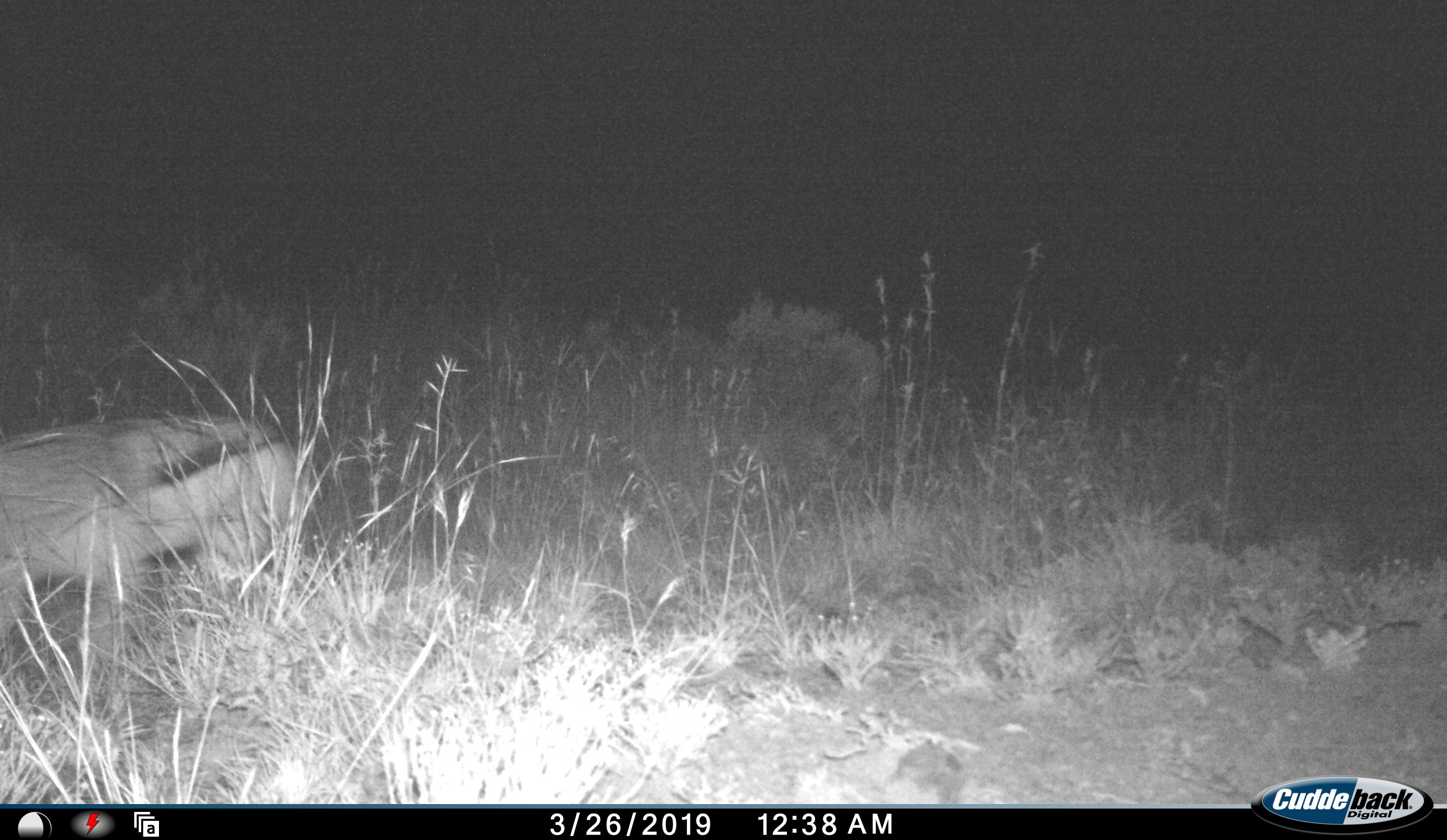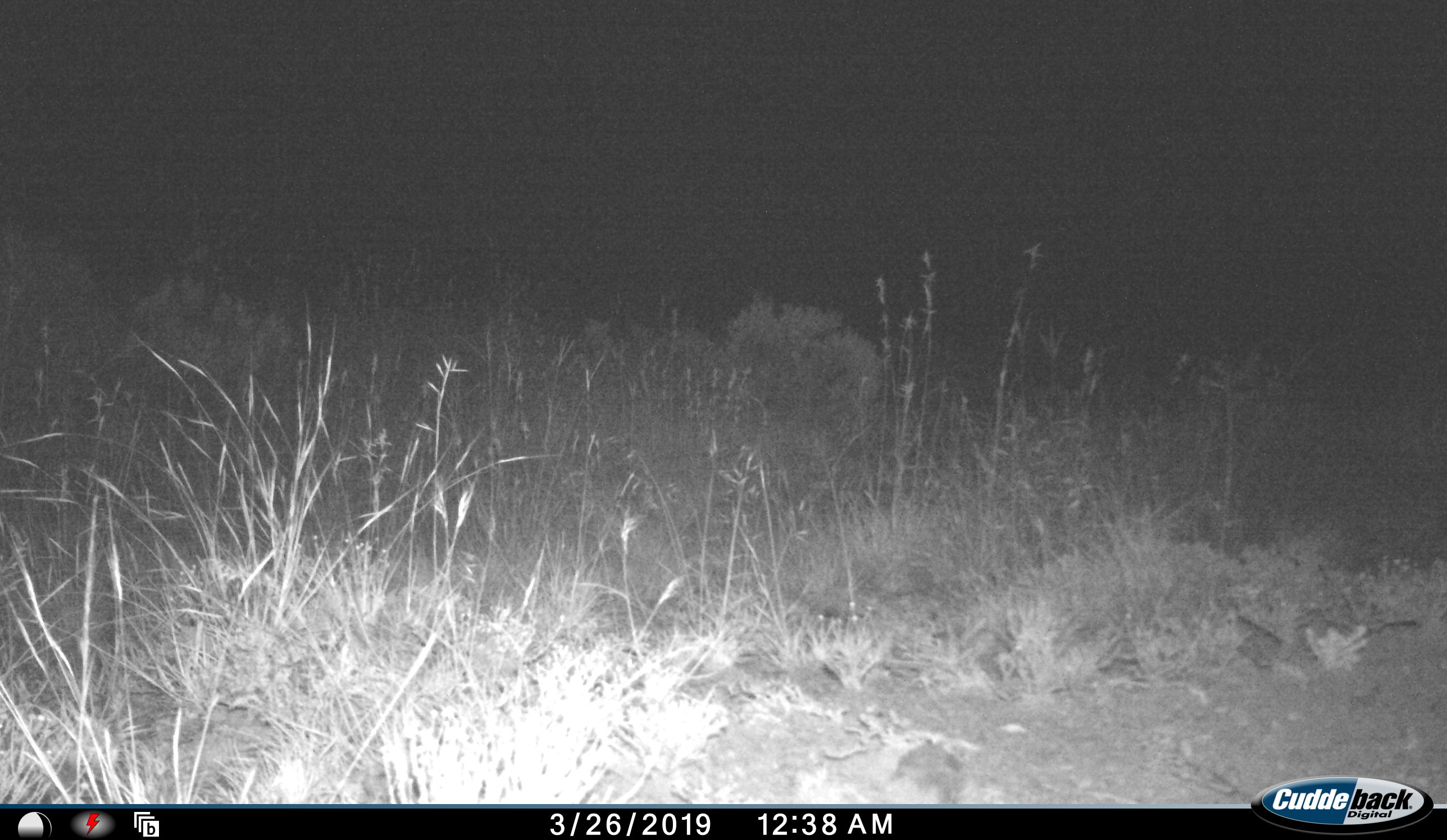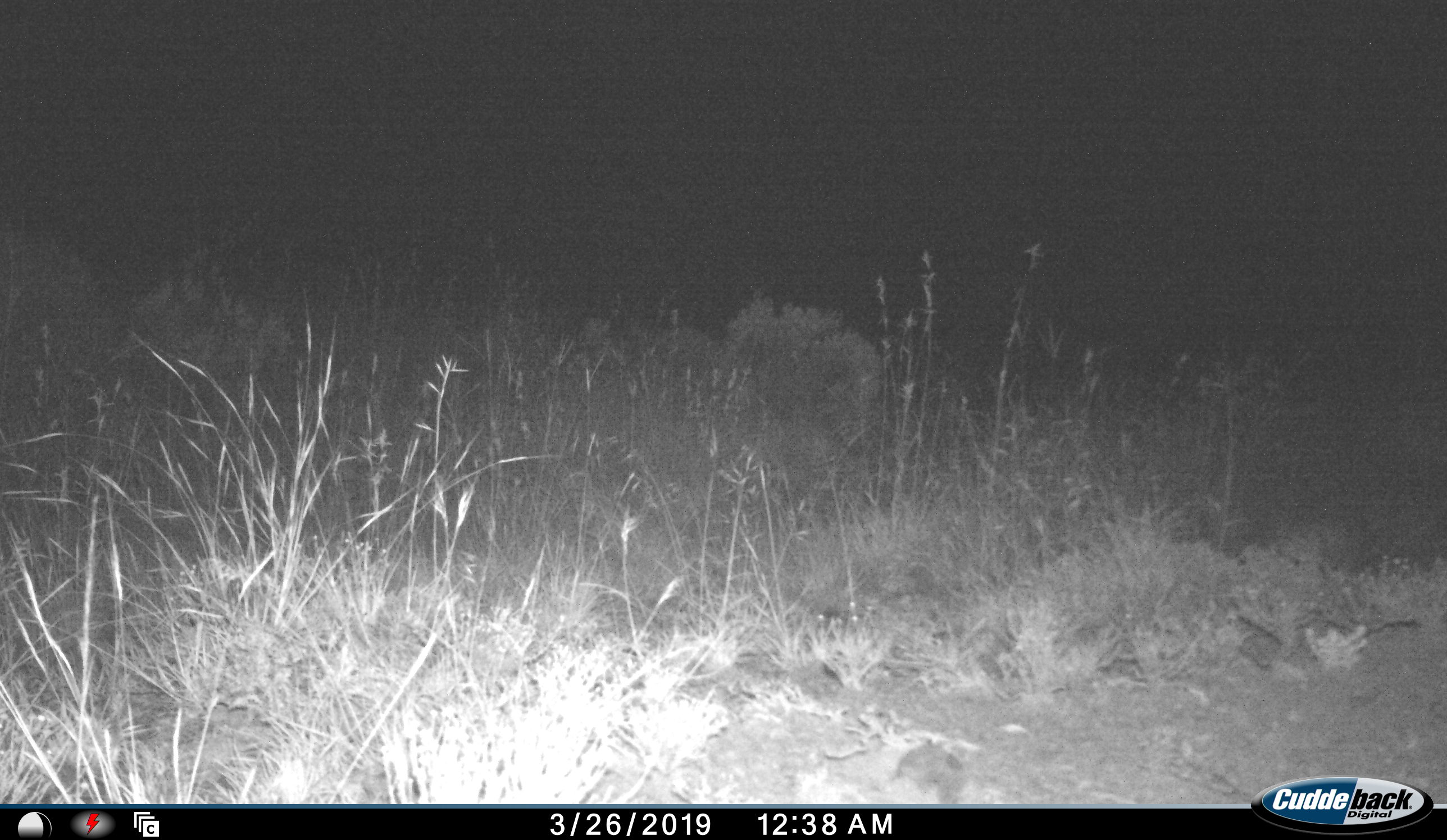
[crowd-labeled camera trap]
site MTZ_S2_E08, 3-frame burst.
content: unidentified animal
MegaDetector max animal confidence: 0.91